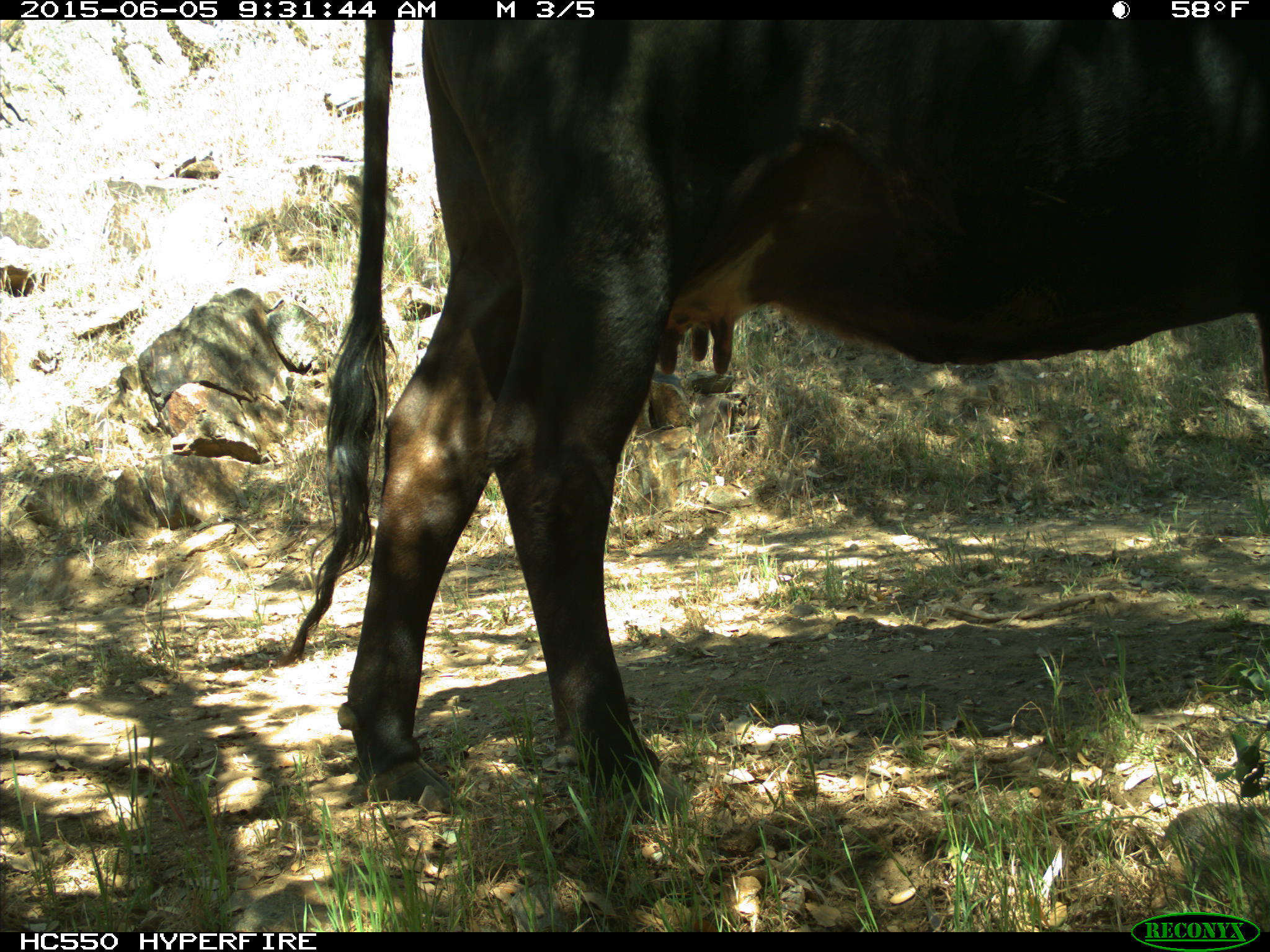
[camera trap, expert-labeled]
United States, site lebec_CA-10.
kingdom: Animalia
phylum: Chordata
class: Mammalia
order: Artiodactyla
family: Bovidae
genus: Bos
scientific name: Bos taurus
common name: domestic cow